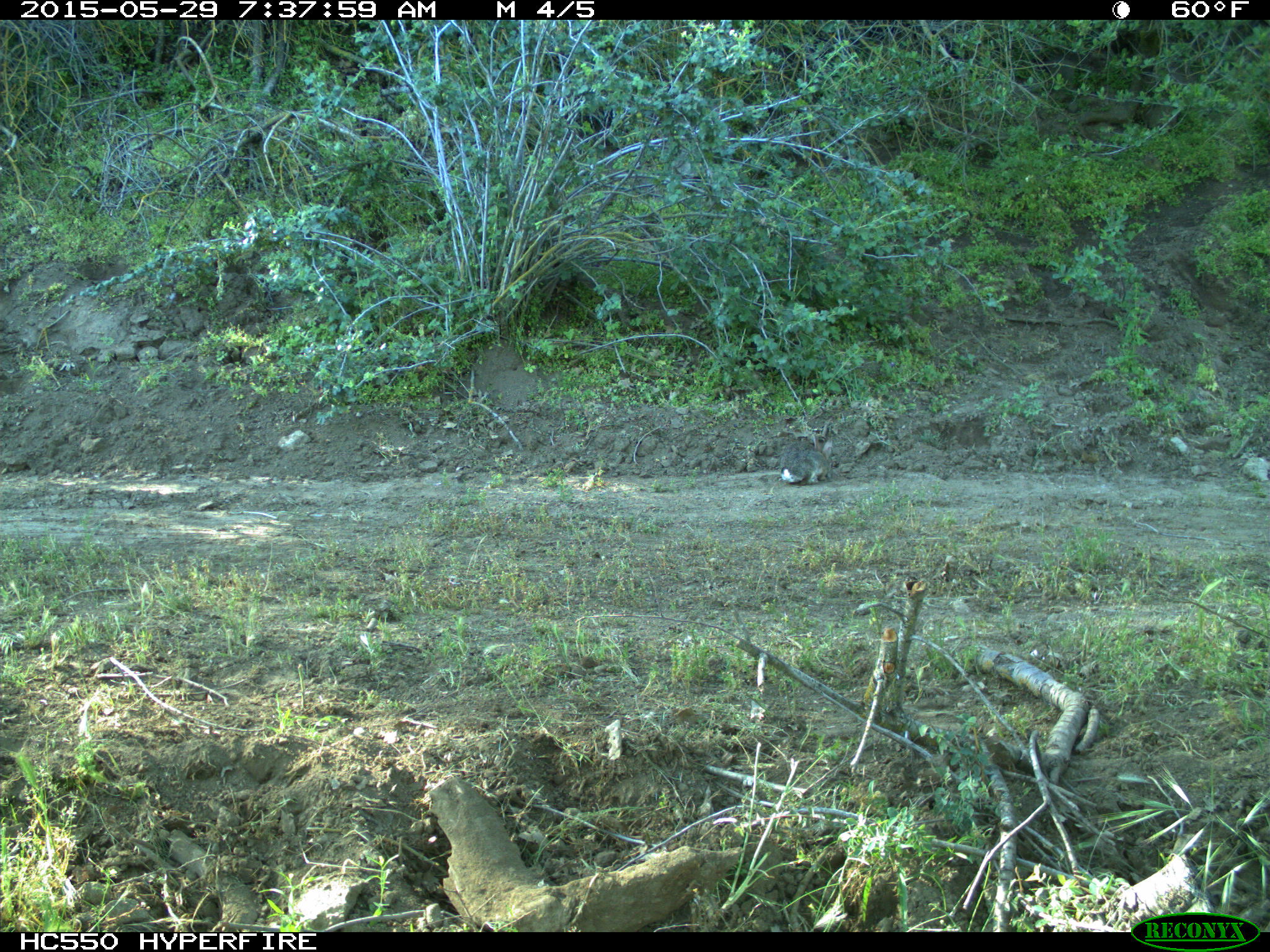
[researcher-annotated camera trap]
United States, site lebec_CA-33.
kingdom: Animalia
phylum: Chordata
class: Mammalia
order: Lagomorpha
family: Leporidae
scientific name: Leporidae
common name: rabbits and hares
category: unidentified rabbit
Unidentified rabbit (rabbits and hares) (Leporidae).